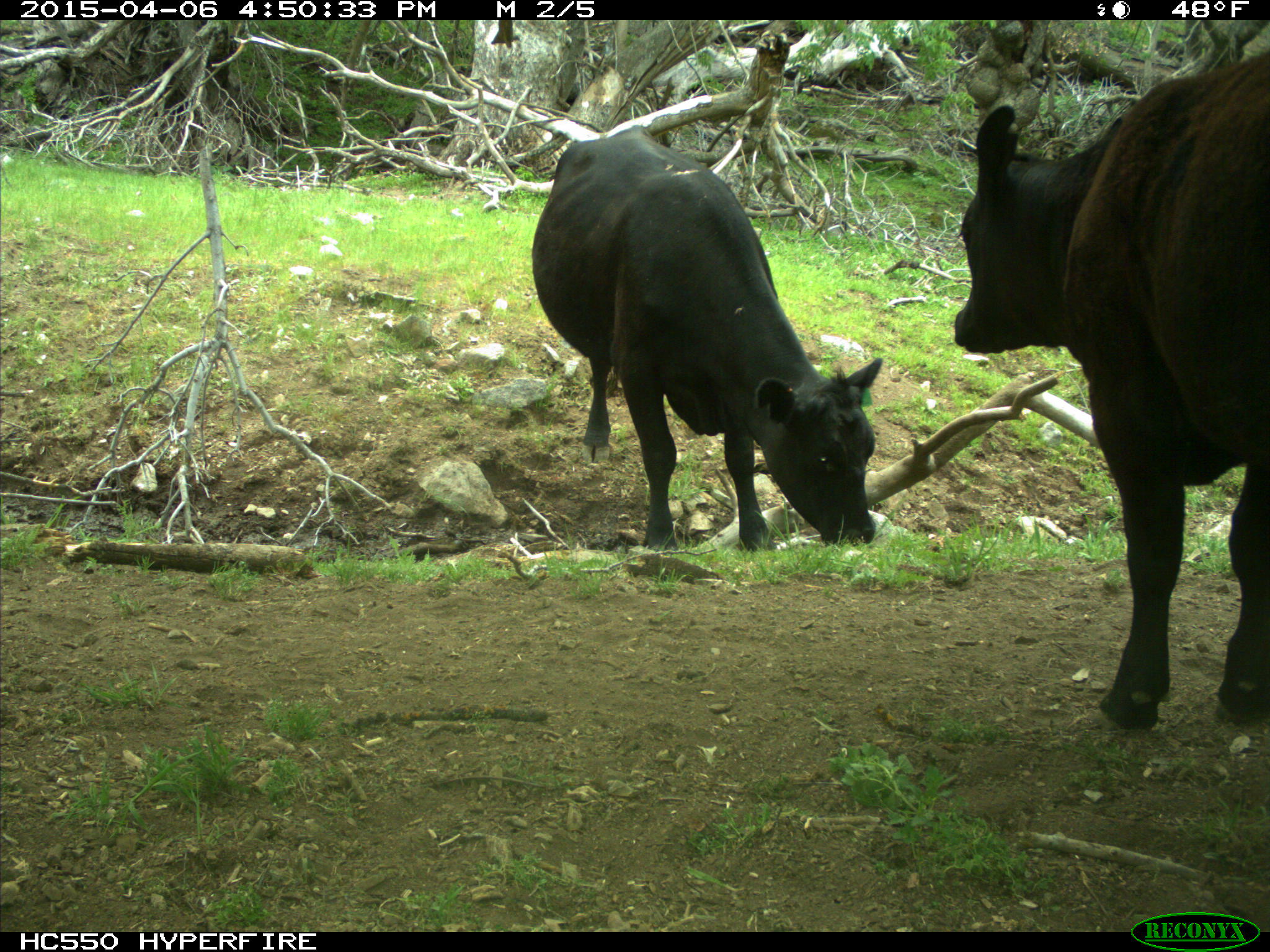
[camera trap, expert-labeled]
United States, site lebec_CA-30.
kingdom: Animalia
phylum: Chordata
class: Mammalia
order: Artiodactyla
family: Bovidae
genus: Bos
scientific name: Bos taurus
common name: domestic cow